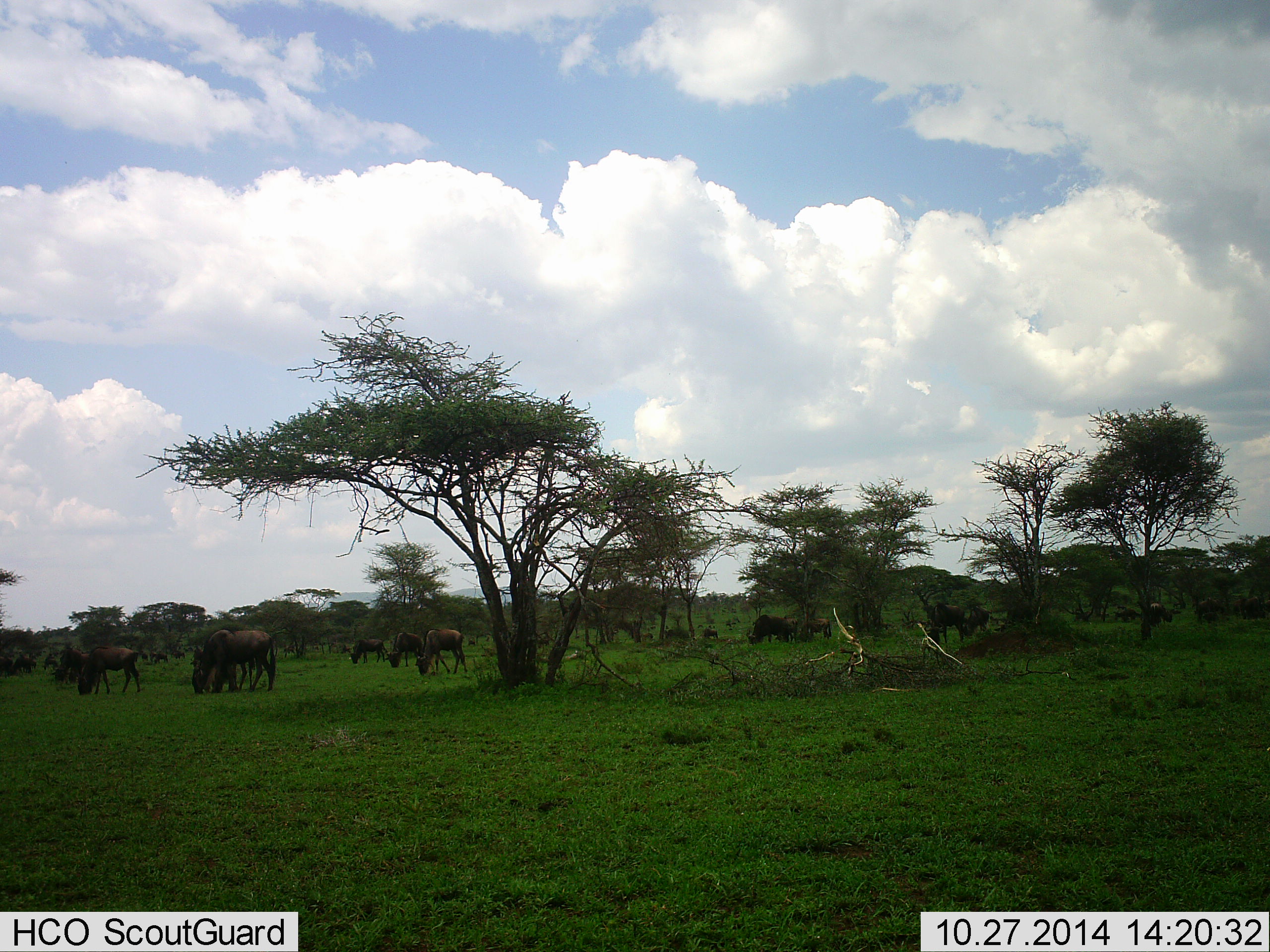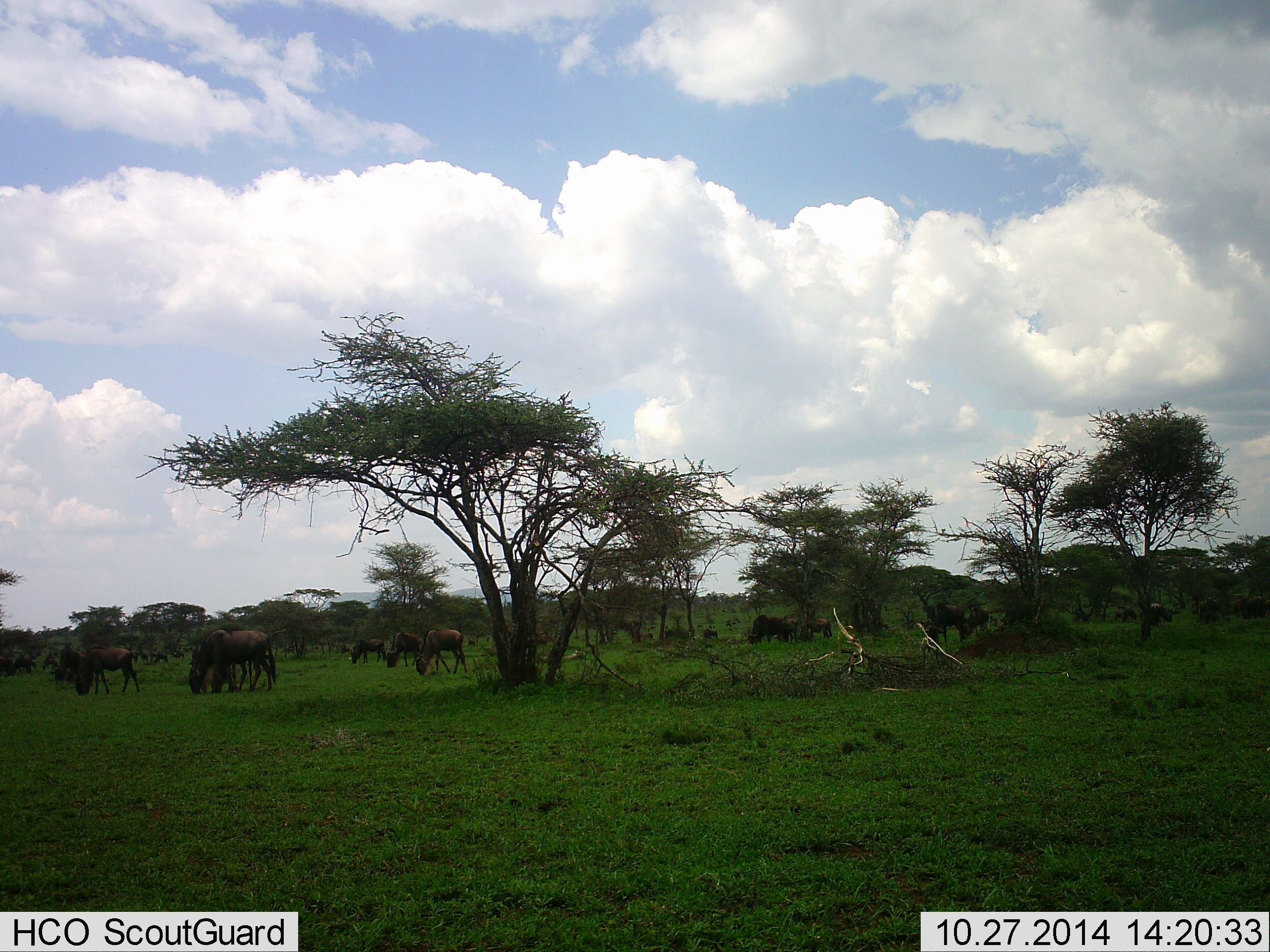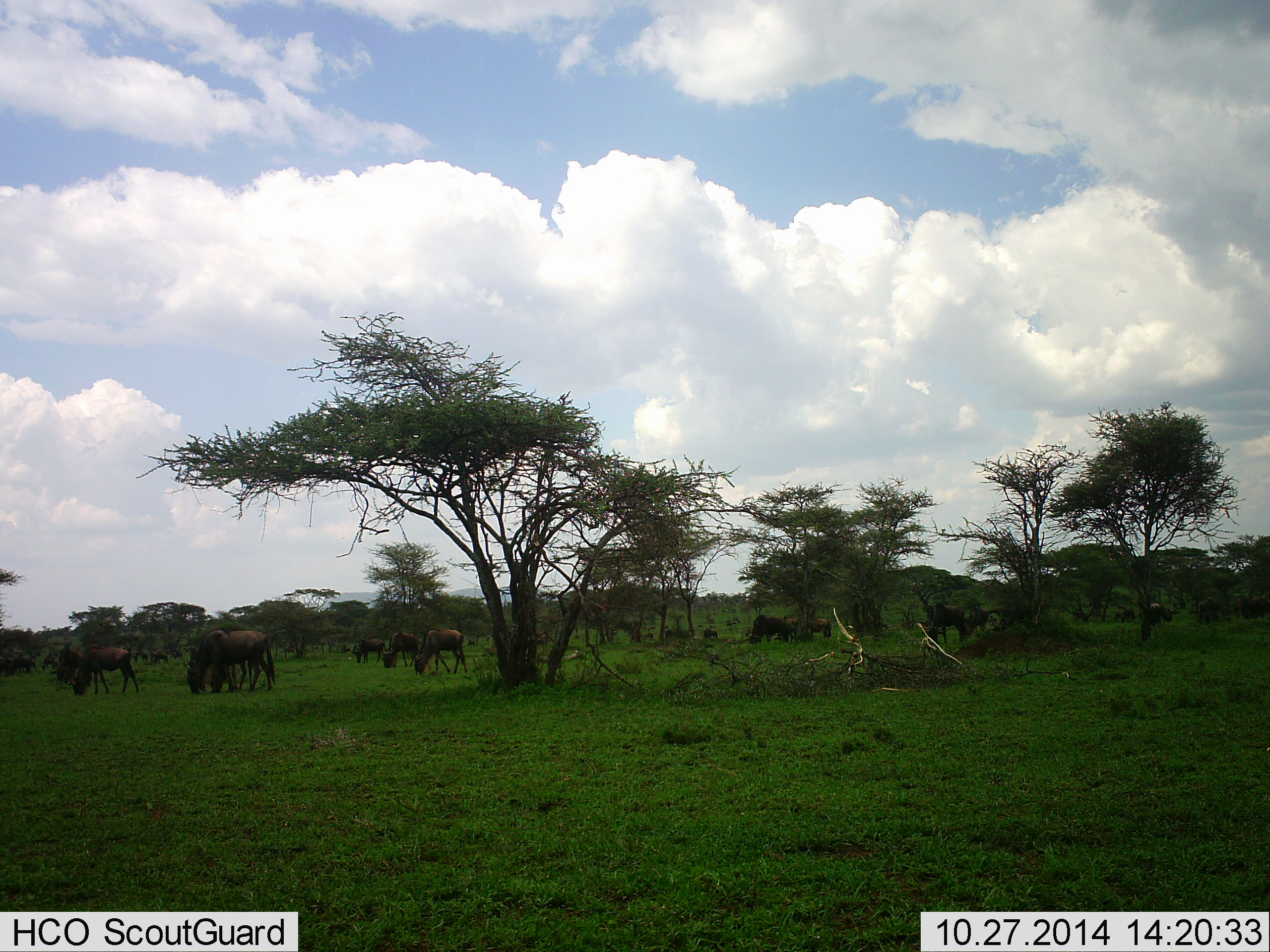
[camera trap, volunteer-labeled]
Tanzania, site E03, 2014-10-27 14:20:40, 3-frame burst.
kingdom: Animalia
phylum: Chordata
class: Mammalia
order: Artiodactyla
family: Bovidae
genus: Connochaetes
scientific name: Connochaetes taurinus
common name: blue wildebeest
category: wildebeest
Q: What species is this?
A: Wildebeest (blue wildebeest) (Connochaetes taurinus).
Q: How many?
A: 11-50.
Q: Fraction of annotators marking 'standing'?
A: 10%.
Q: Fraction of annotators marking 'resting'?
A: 0%.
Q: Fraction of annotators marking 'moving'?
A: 20%.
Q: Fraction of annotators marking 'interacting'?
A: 0%.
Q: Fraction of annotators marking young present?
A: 0%.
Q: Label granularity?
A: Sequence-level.